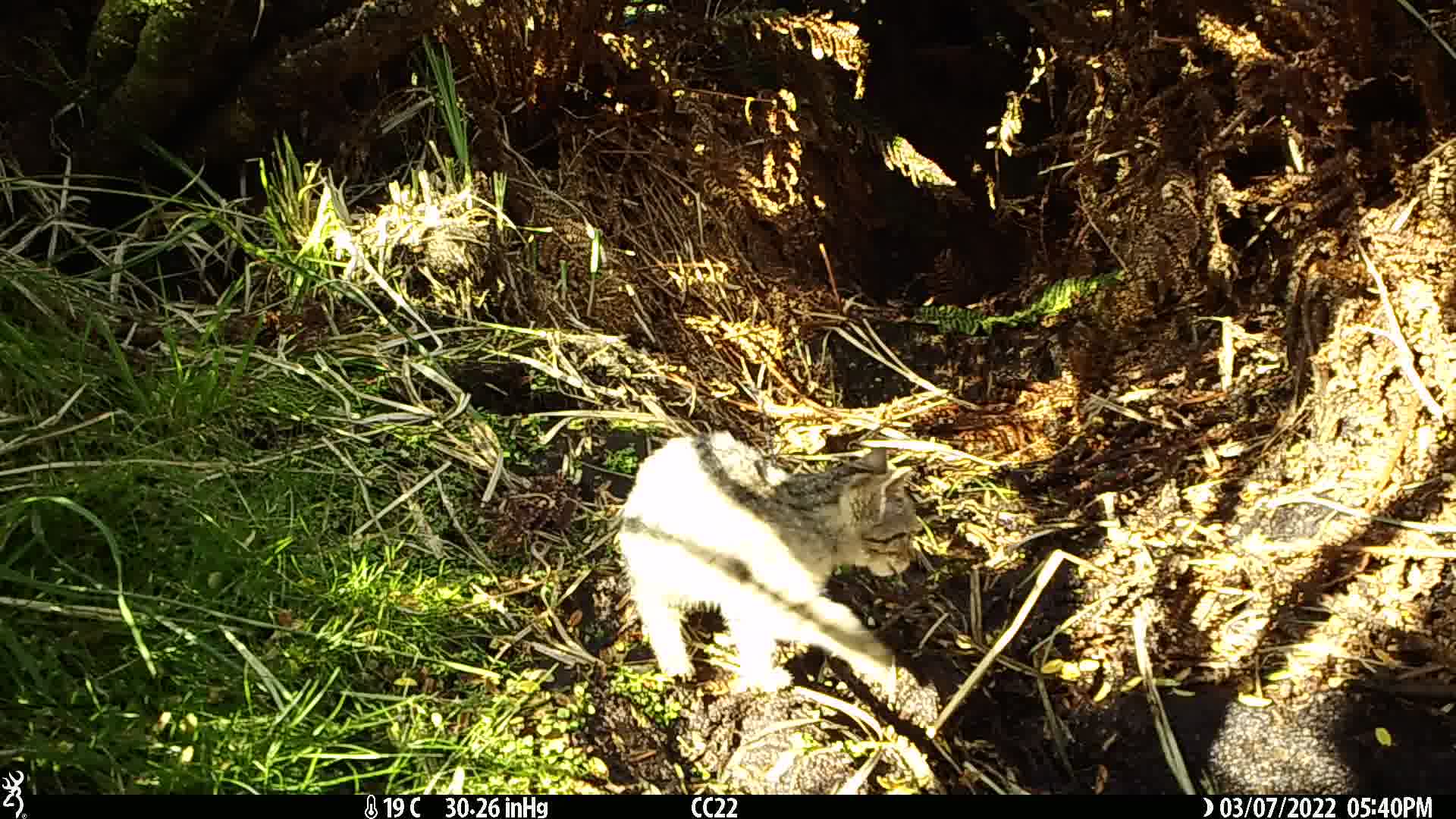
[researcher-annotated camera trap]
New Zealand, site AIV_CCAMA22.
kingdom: Animalia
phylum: Chordata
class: Mammalia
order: Carnivora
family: Felidae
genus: Felis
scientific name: Felis catus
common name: domestic cat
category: cat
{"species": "cat (domestic cat) (Felis catus)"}